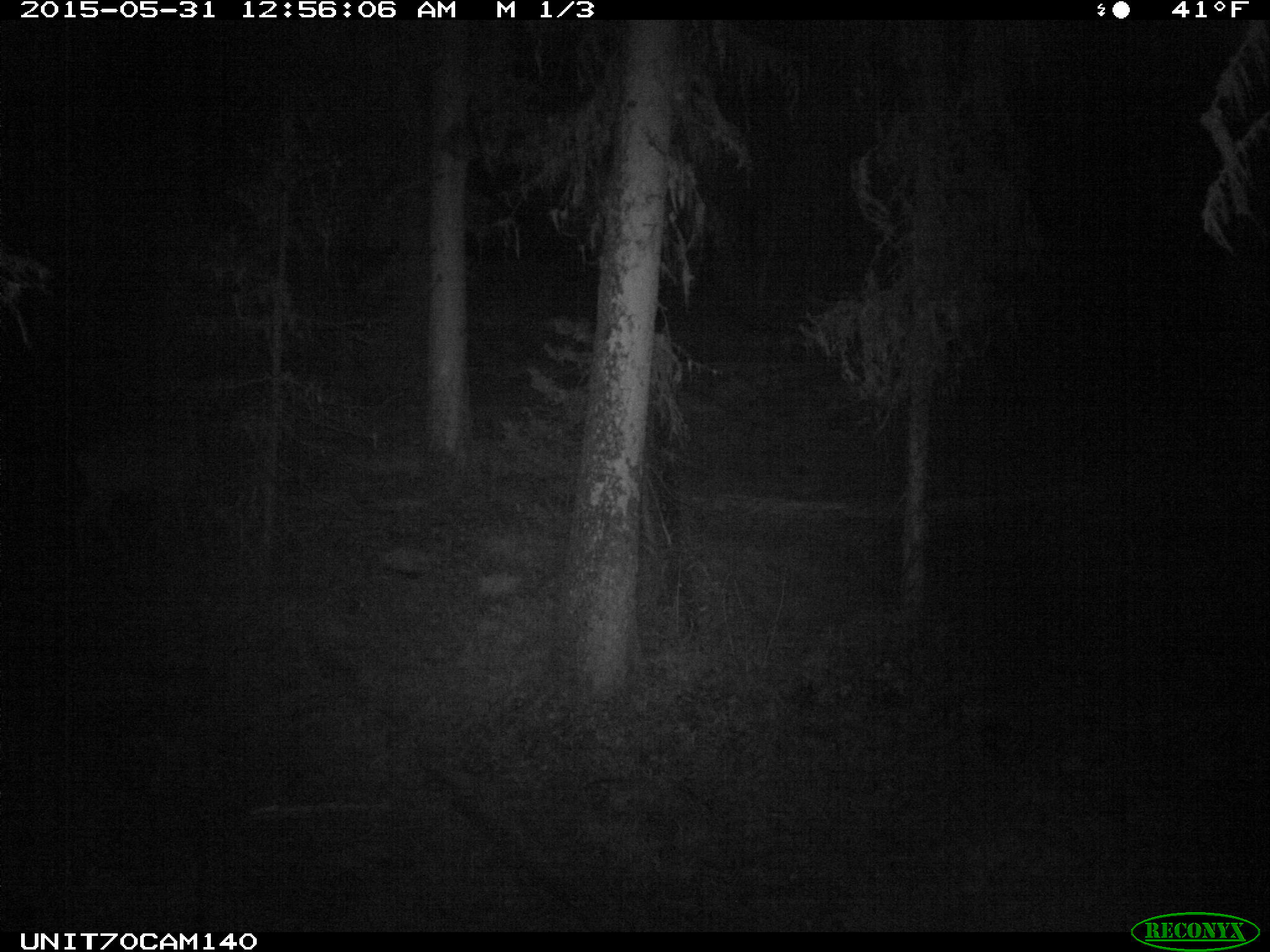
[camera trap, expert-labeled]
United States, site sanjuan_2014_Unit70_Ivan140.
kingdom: Animalia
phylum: Chordata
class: Mammalia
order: Artiodactyla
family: Cervidae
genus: Odocoileus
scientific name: Odocoileus hemionus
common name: mule deer